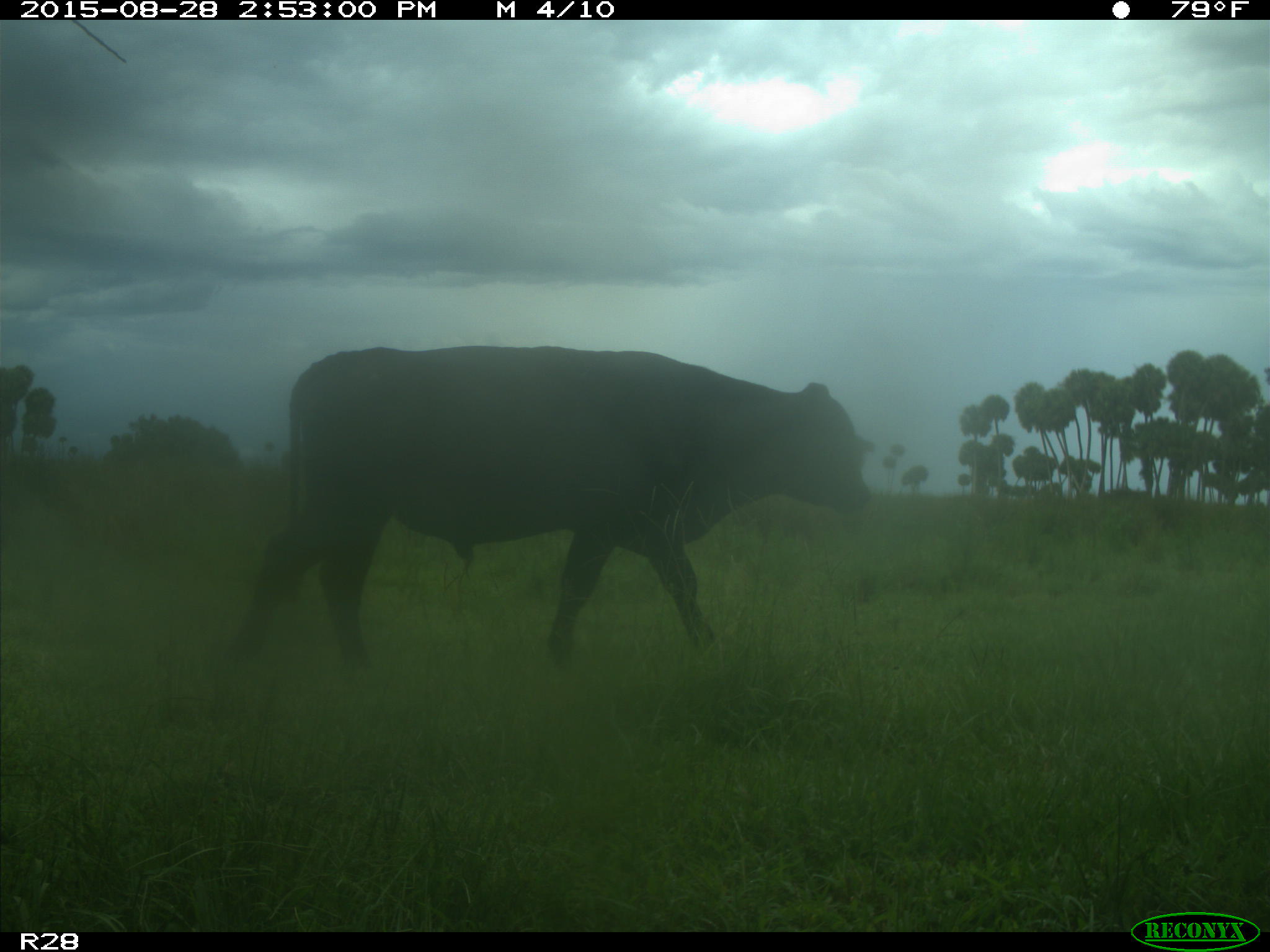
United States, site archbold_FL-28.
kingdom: Animalia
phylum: Chordata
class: Mammalia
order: Artiodactyla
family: Bovidae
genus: Bos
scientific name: Bos taurus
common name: domestic cow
Bos taurus (domestic cow).